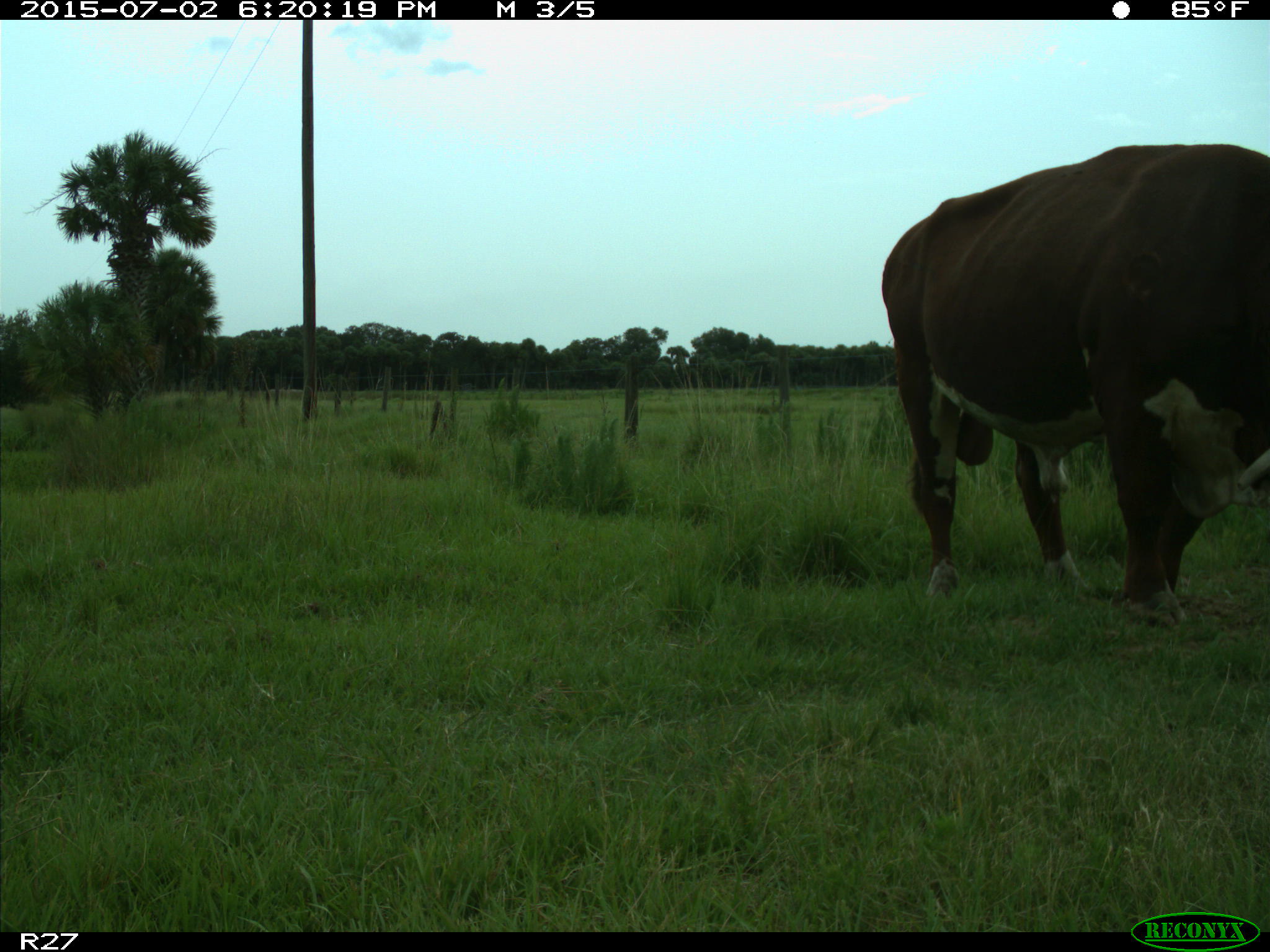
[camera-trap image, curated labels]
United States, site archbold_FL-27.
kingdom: Animalia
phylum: Chordata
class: Mammalia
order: Artiodactyla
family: Bovidae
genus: Bos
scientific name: Bos taurus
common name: domestic cow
Bos taurus (domestic cow).